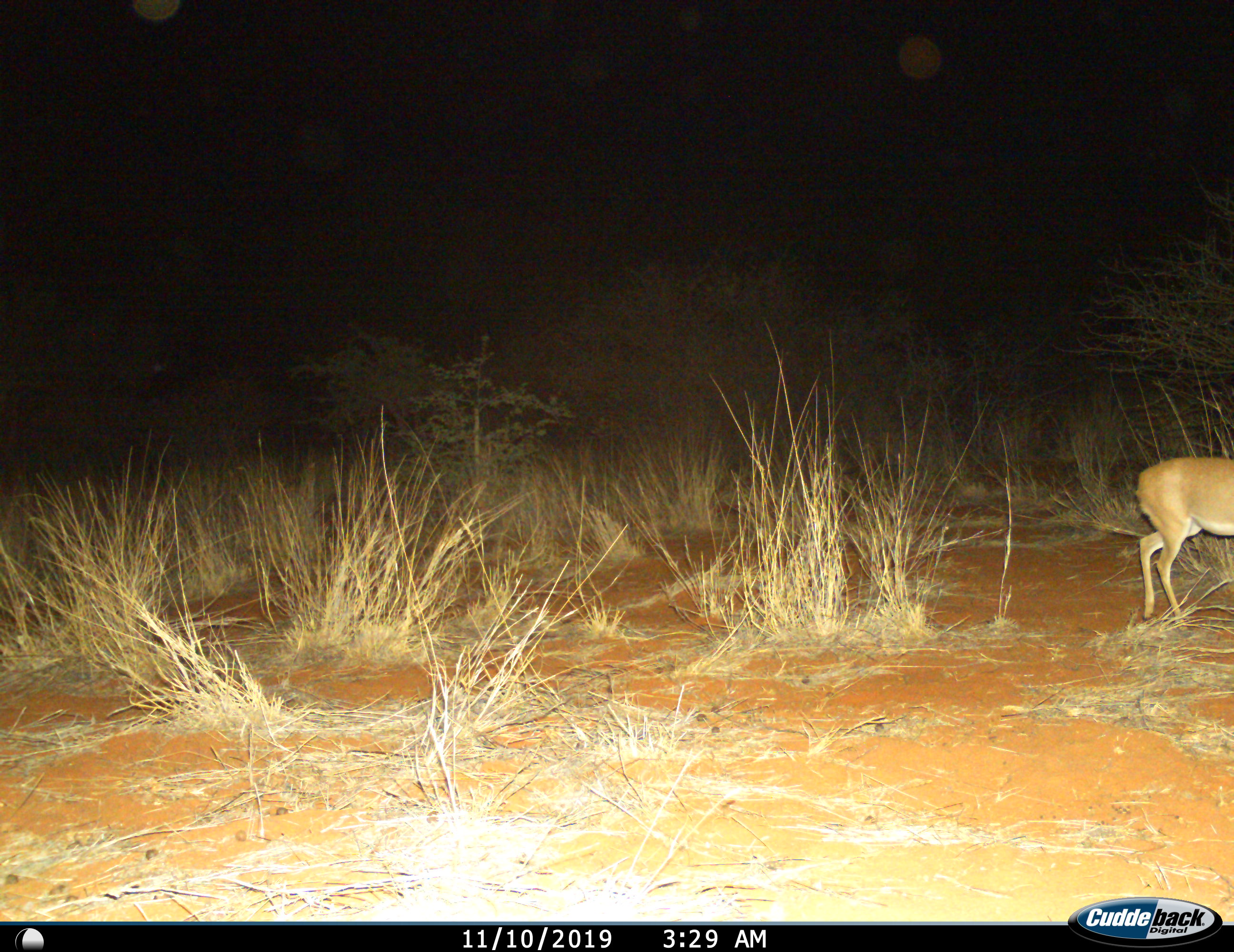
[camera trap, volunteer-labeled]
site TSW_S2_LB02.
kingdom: Animalia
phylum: Chordata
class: Mammalia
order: Artiodactyla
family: Bovidae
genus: Raphicerus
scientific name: Raphicerus campestris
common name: steenbok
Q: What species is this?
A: Steenbok (Raphicerus campestris).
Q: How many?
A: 1.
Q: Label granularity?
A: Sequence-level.